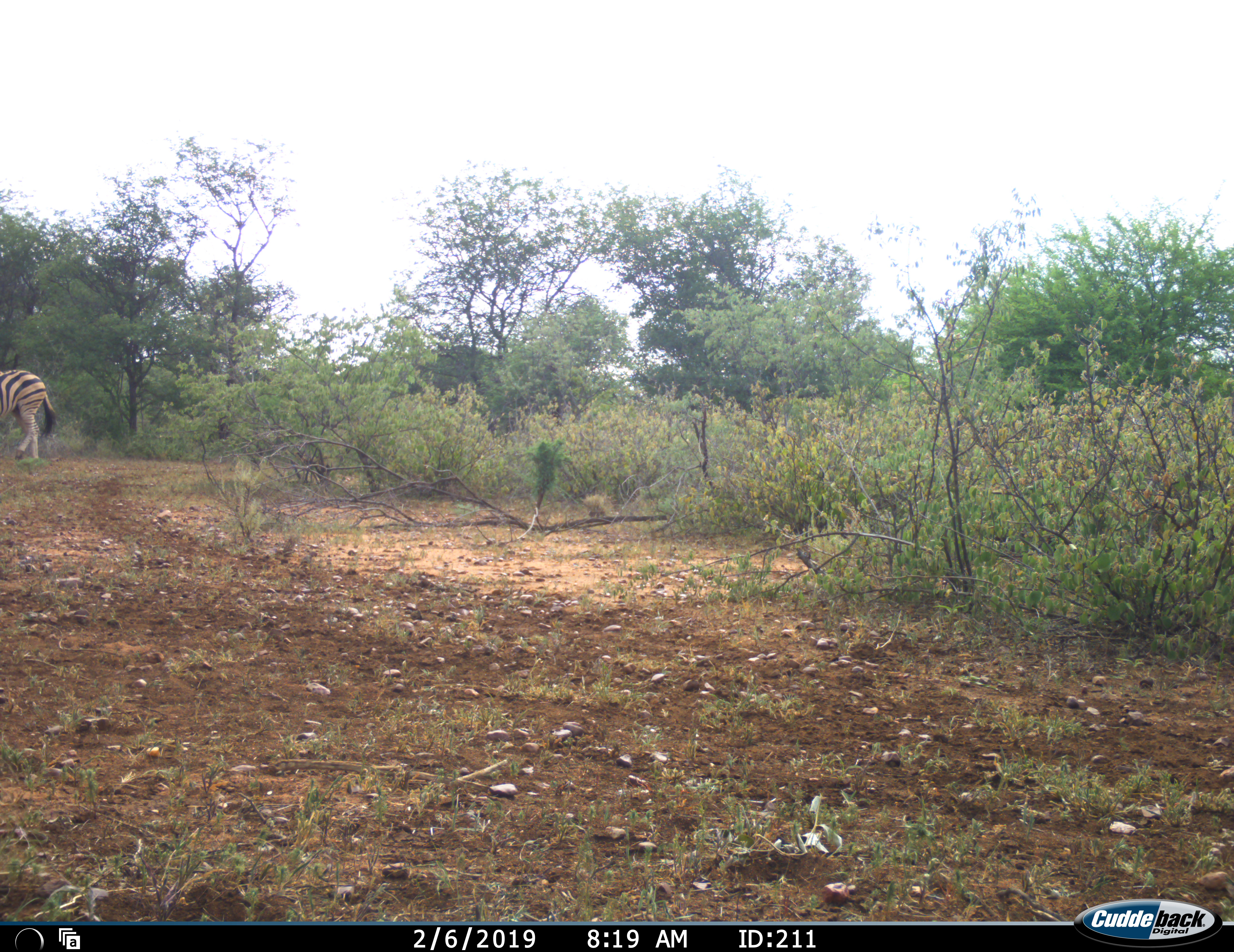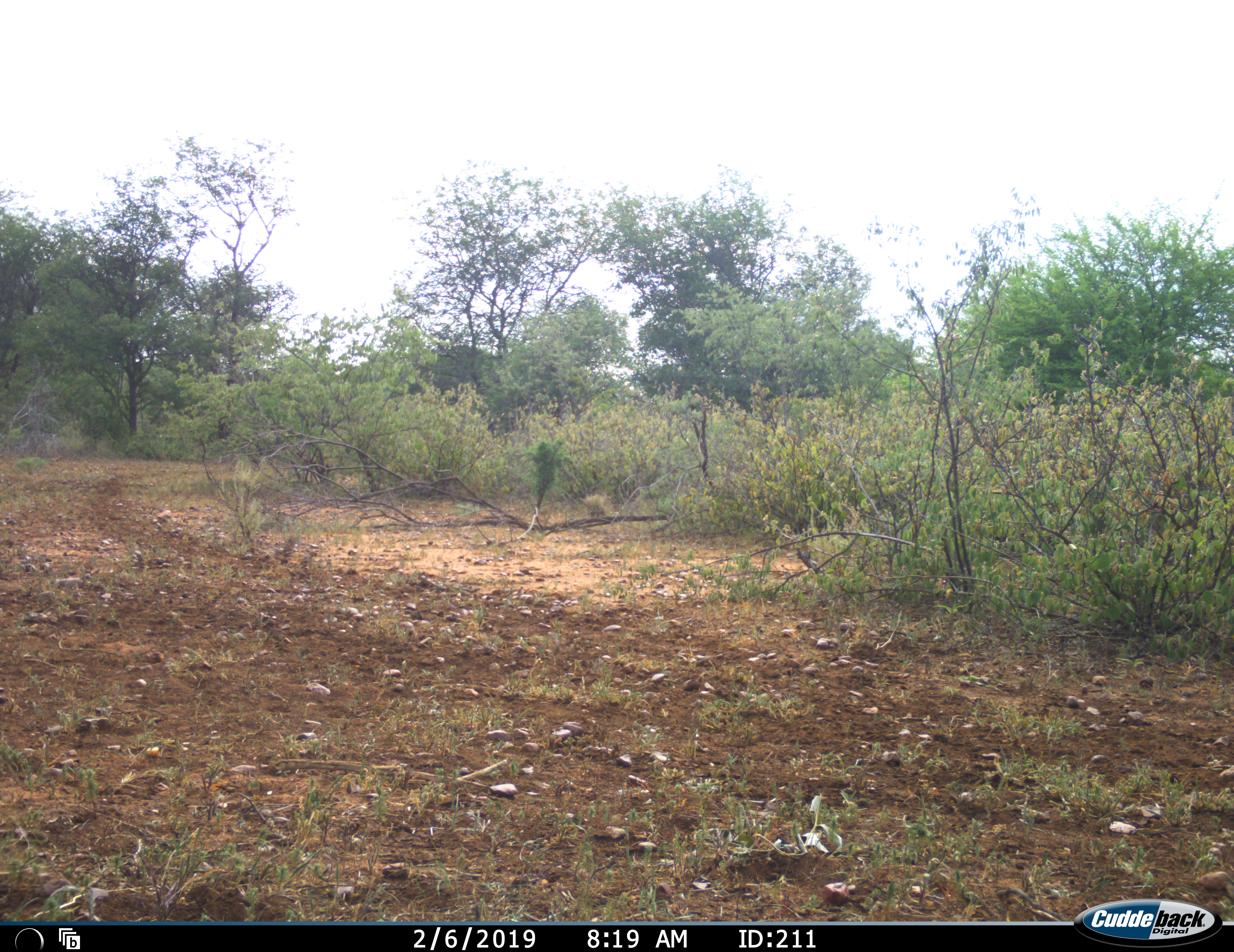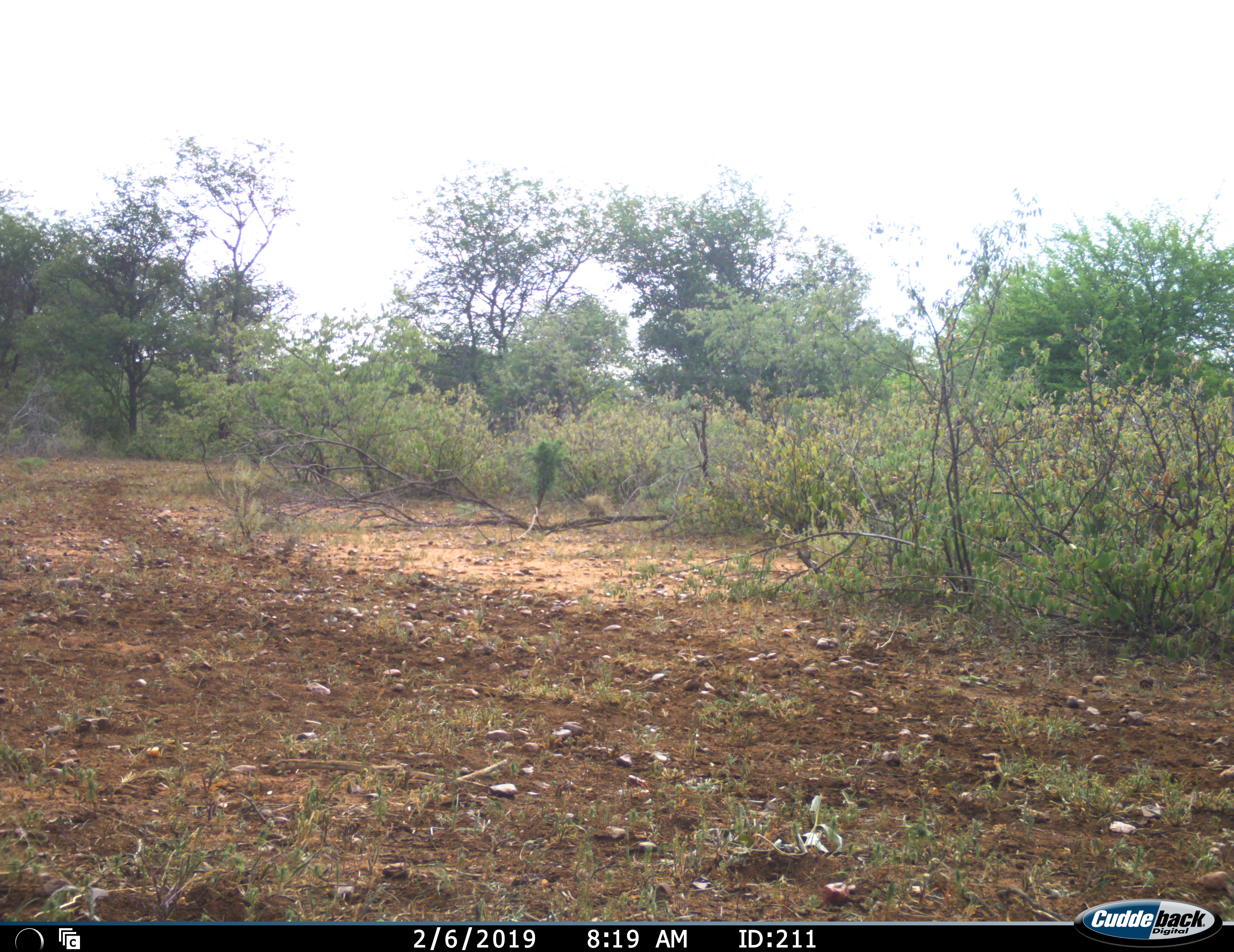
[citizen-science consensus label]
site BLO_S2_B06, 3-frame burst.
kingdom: Animalia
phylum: Chordata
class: Mammalia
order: Perissodactyla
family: Equidae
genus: Equus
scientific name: Equus quagga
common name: plains zebra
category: zebraplains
Zebraplains (plains zebra) (Equus quagga), count 1. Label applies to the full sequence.